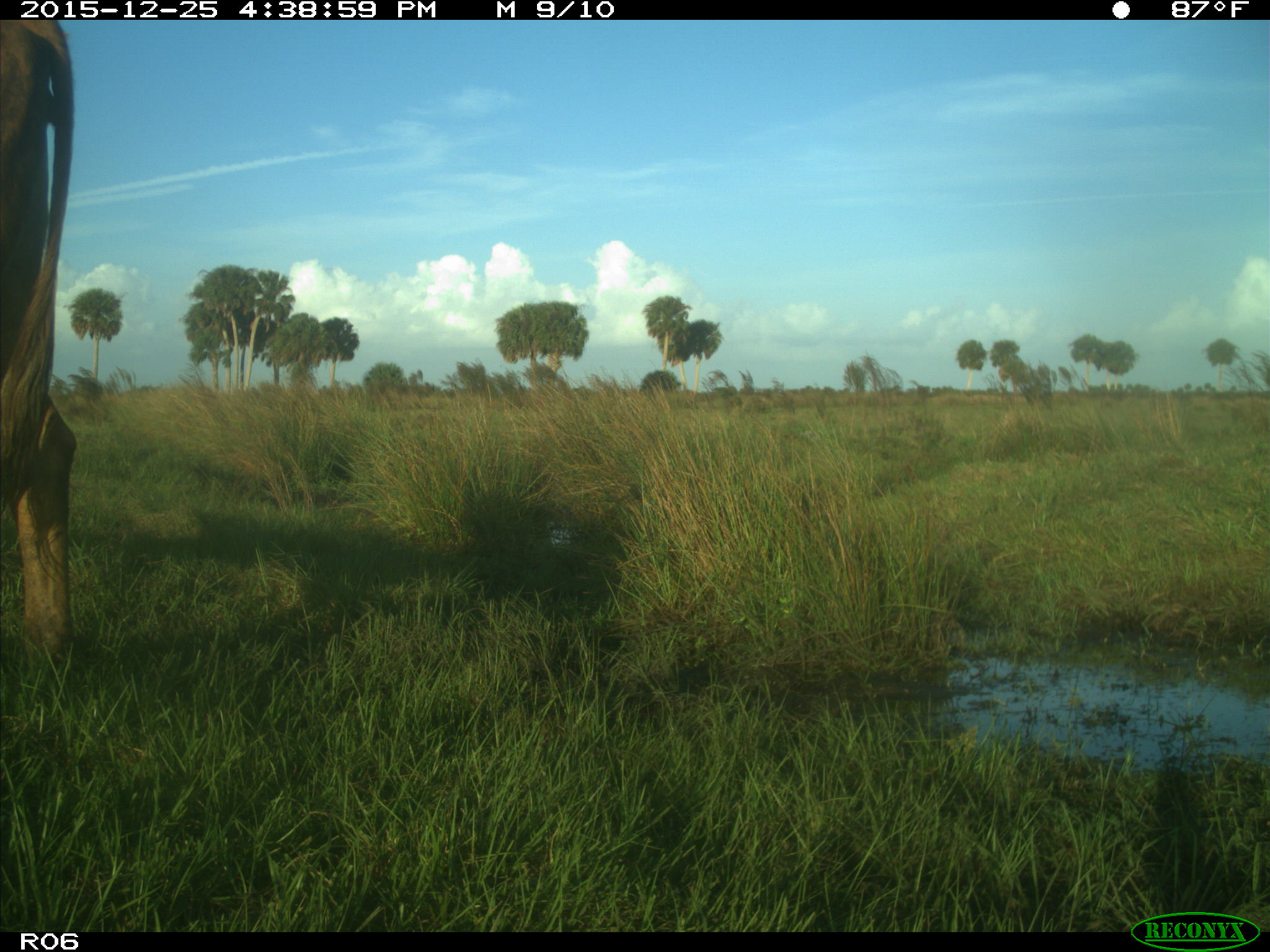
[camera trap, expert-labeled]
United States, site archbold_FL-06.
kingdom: Animalia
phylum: Chordata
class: Mammalia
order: Artiodactyla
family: Bovidae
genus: Bos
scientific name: Bos taurus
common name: domestic cow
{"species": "Bos taurus (domestic cow)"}